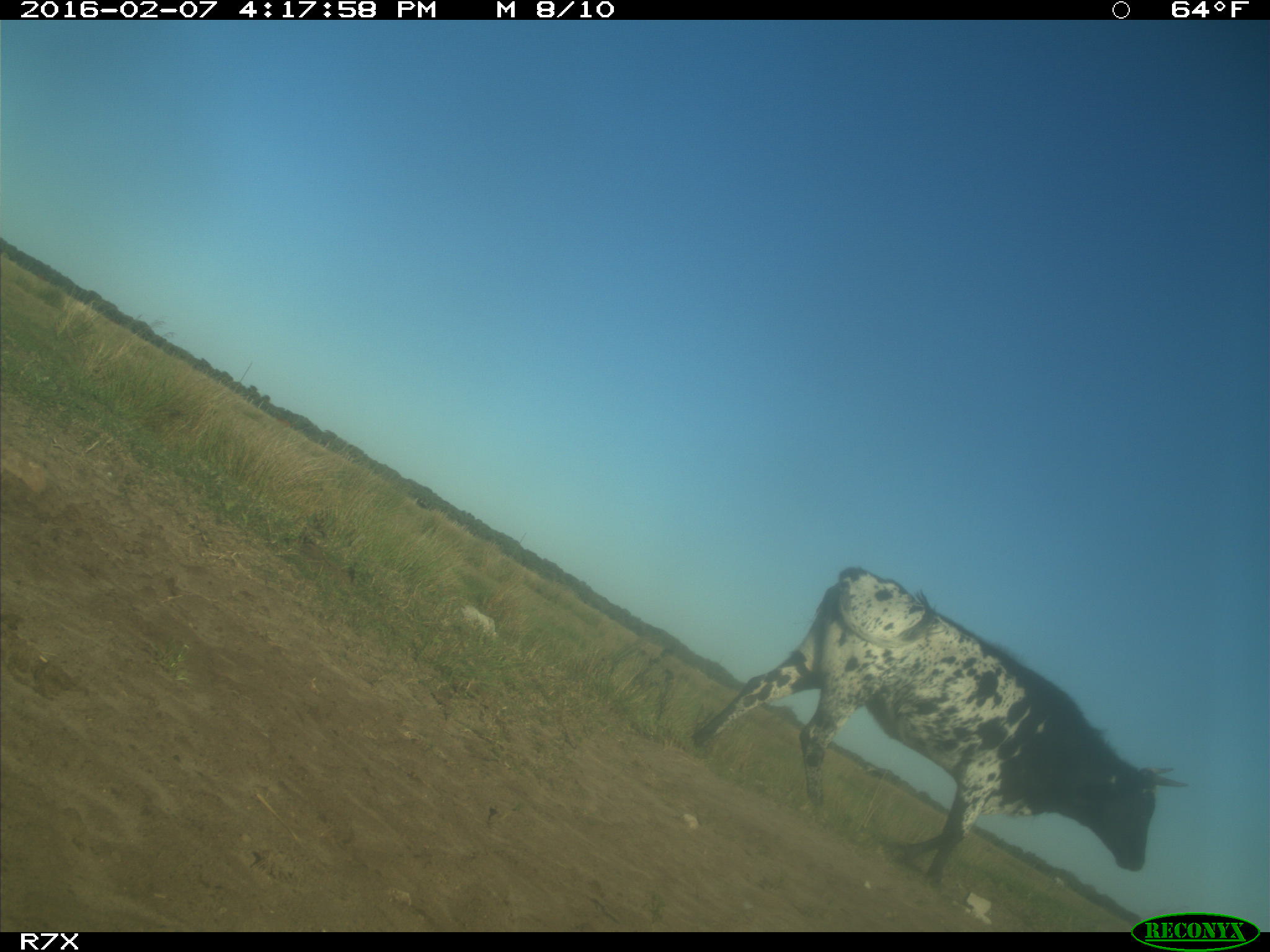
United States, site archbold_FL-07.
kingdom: Animalia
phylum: Chordata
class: Mammalia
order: Artiodactyla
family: Bovidae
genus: Bos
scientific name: Bos taurus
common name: domestic cow